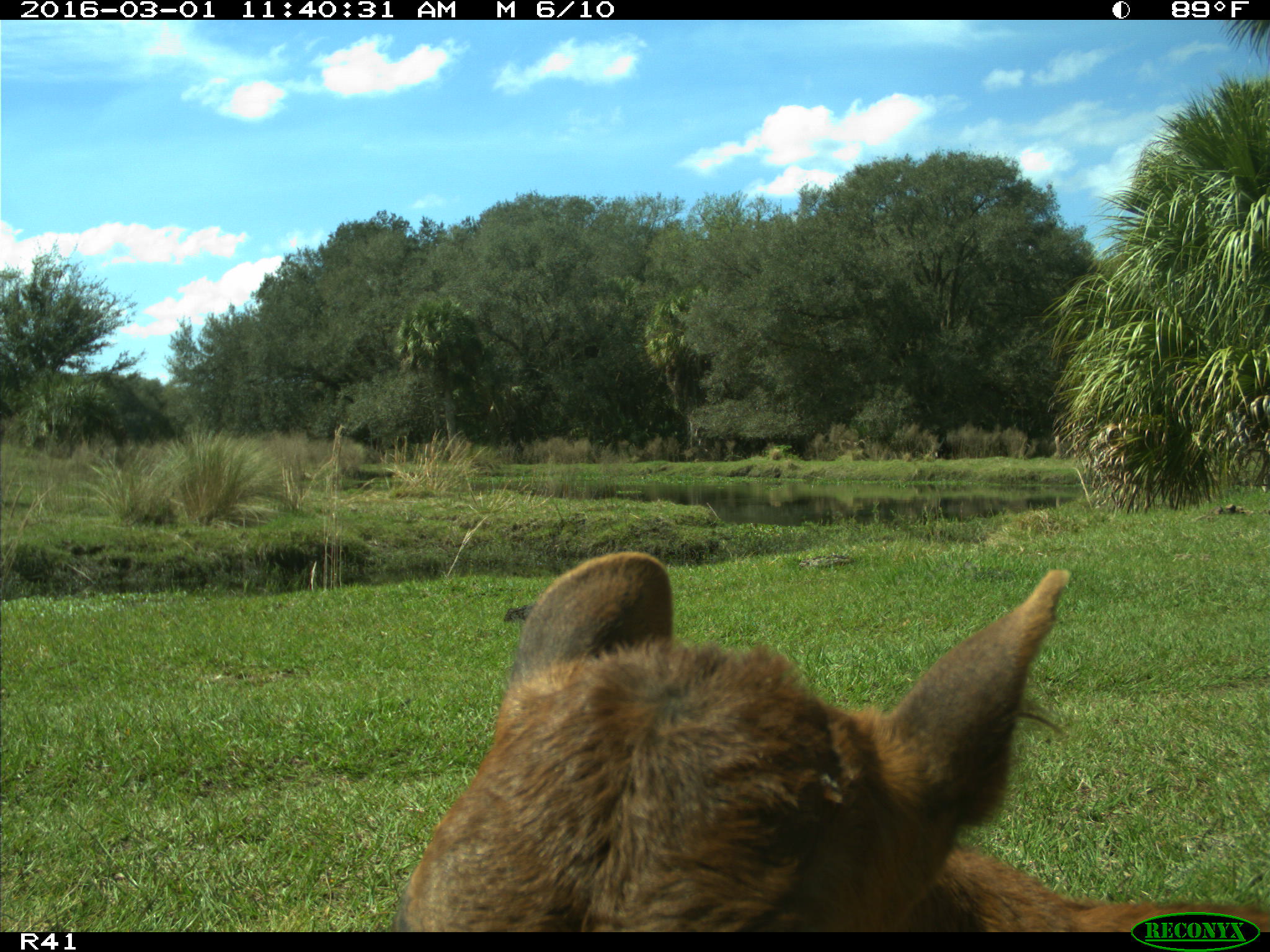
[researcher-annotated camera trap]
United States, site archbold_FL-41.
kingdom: Animalia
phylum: Chordata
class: Mammalia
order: Artiodactyla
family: Bovidae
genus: Bos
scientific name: Bos taurus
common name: domestic cow